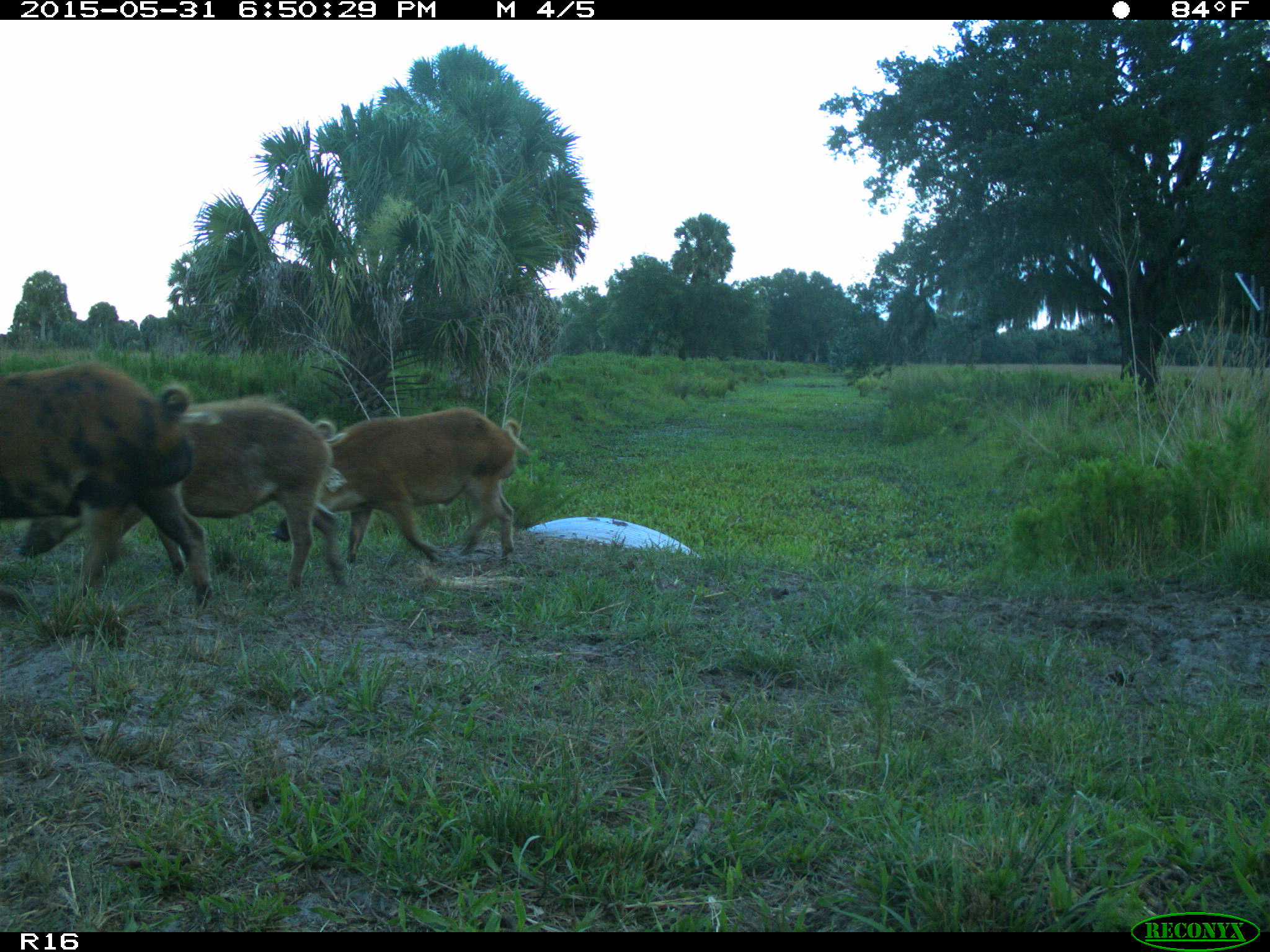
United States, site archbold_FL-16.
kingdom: Animalia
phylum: Chordata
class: Mammalia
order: Artiodactyla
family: Suidae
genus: Sus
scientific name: Sus scrofa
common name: wild boar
Sus scrofa (wild boar).